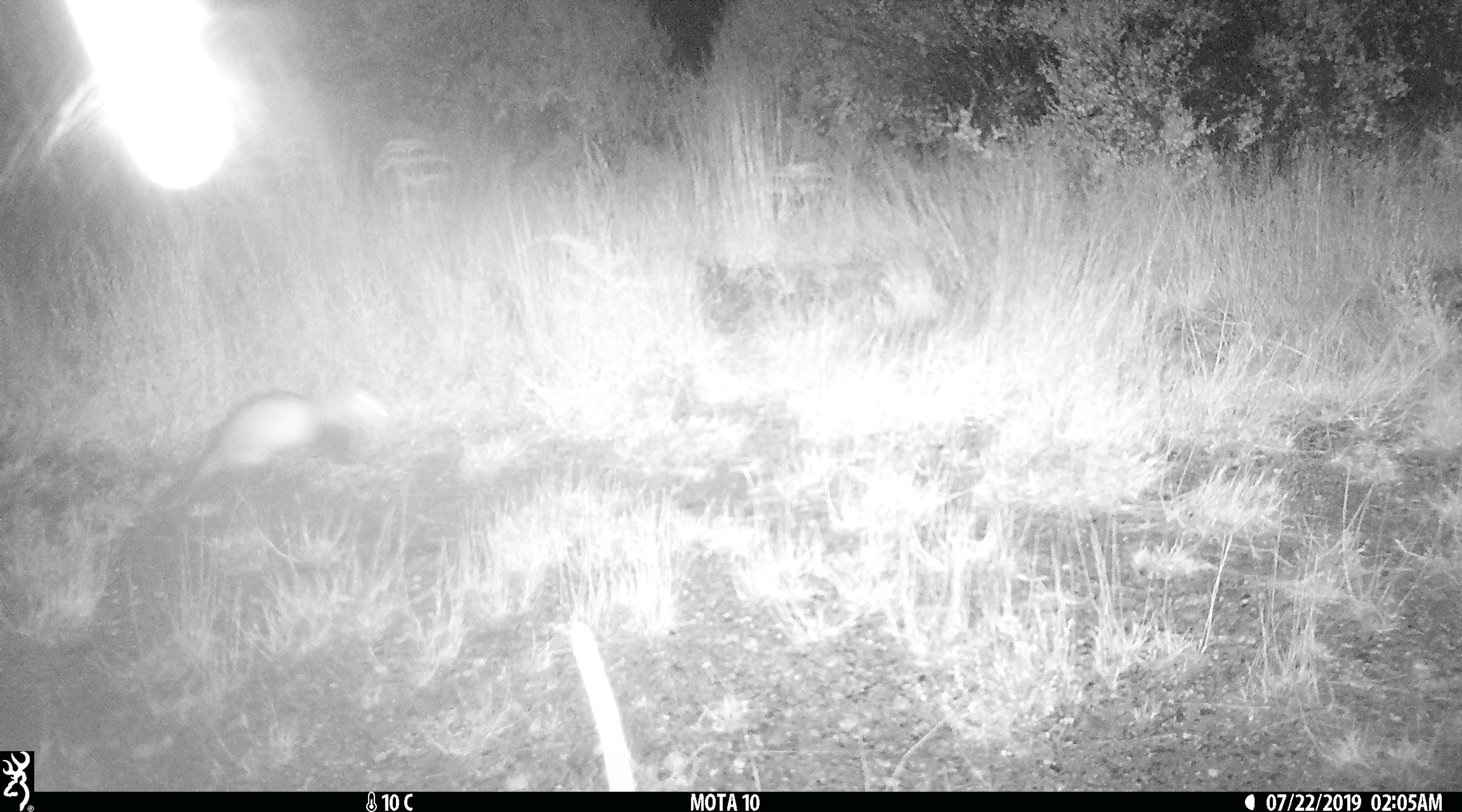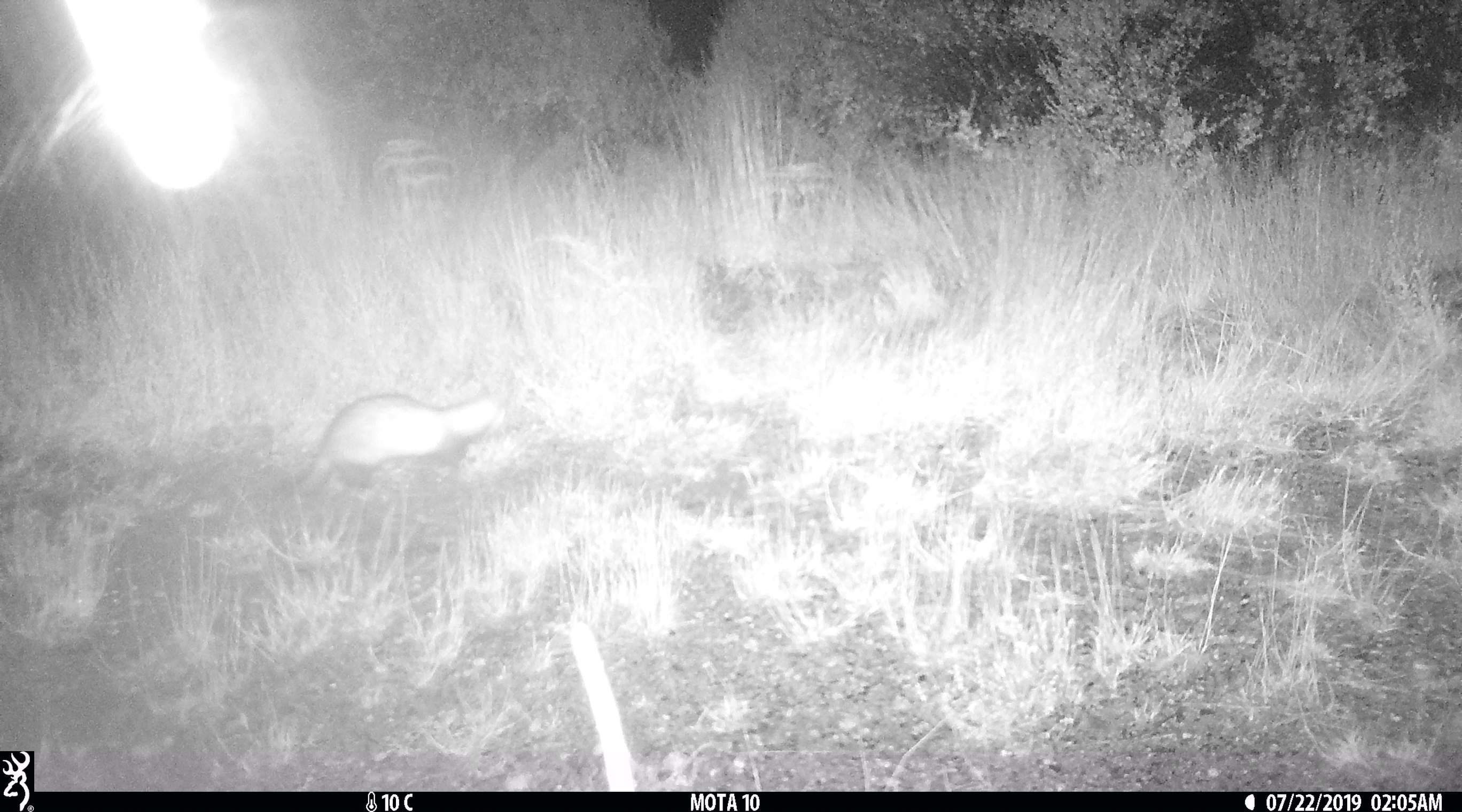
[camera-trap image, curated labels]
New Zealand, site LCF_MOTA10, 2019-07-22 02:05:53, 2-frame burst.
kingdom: Animalia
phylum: Chordata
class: Mammalia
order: Carnivora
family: Mustelidae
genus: Mustela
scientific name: Mustela furo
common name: ferret